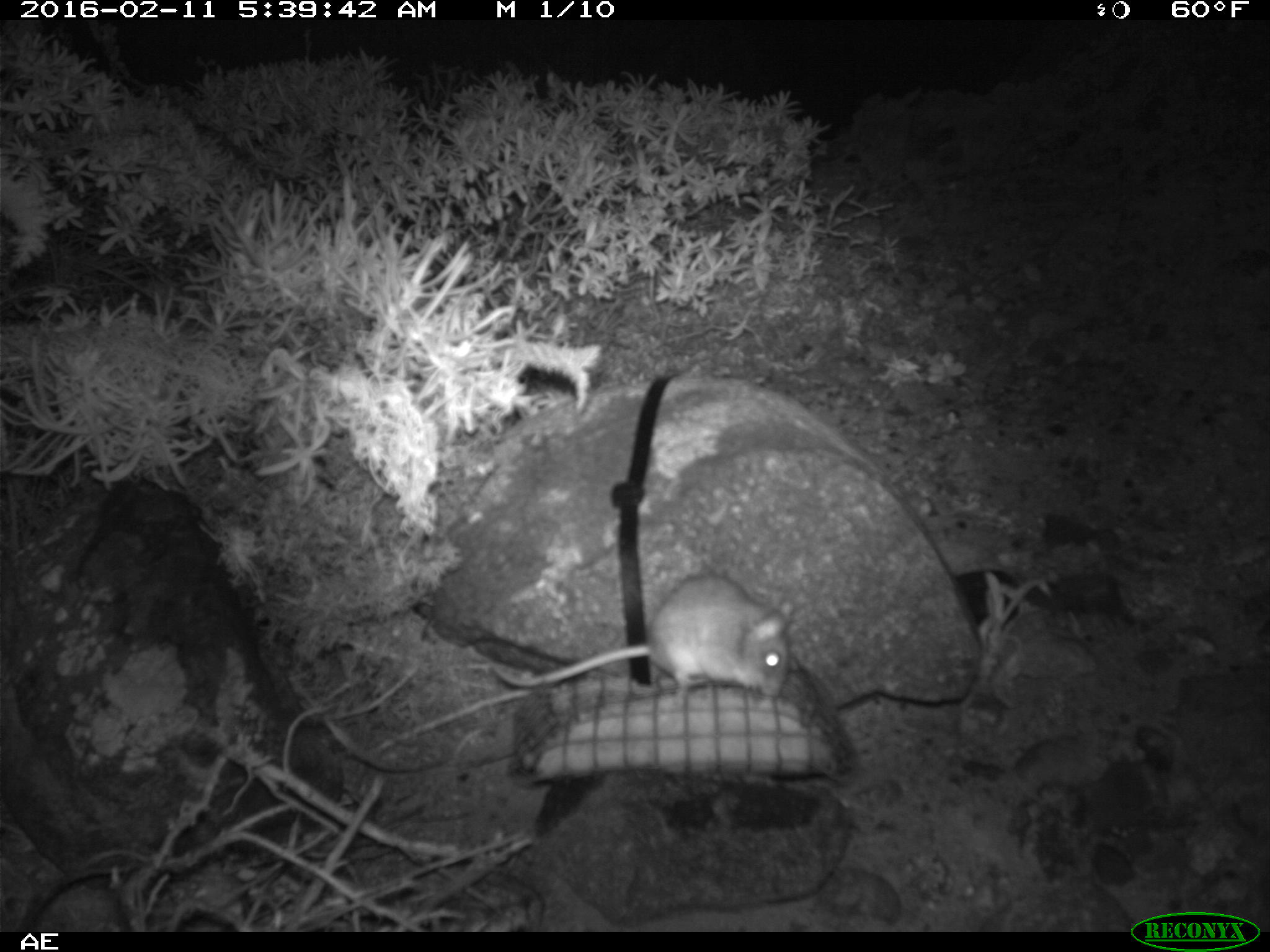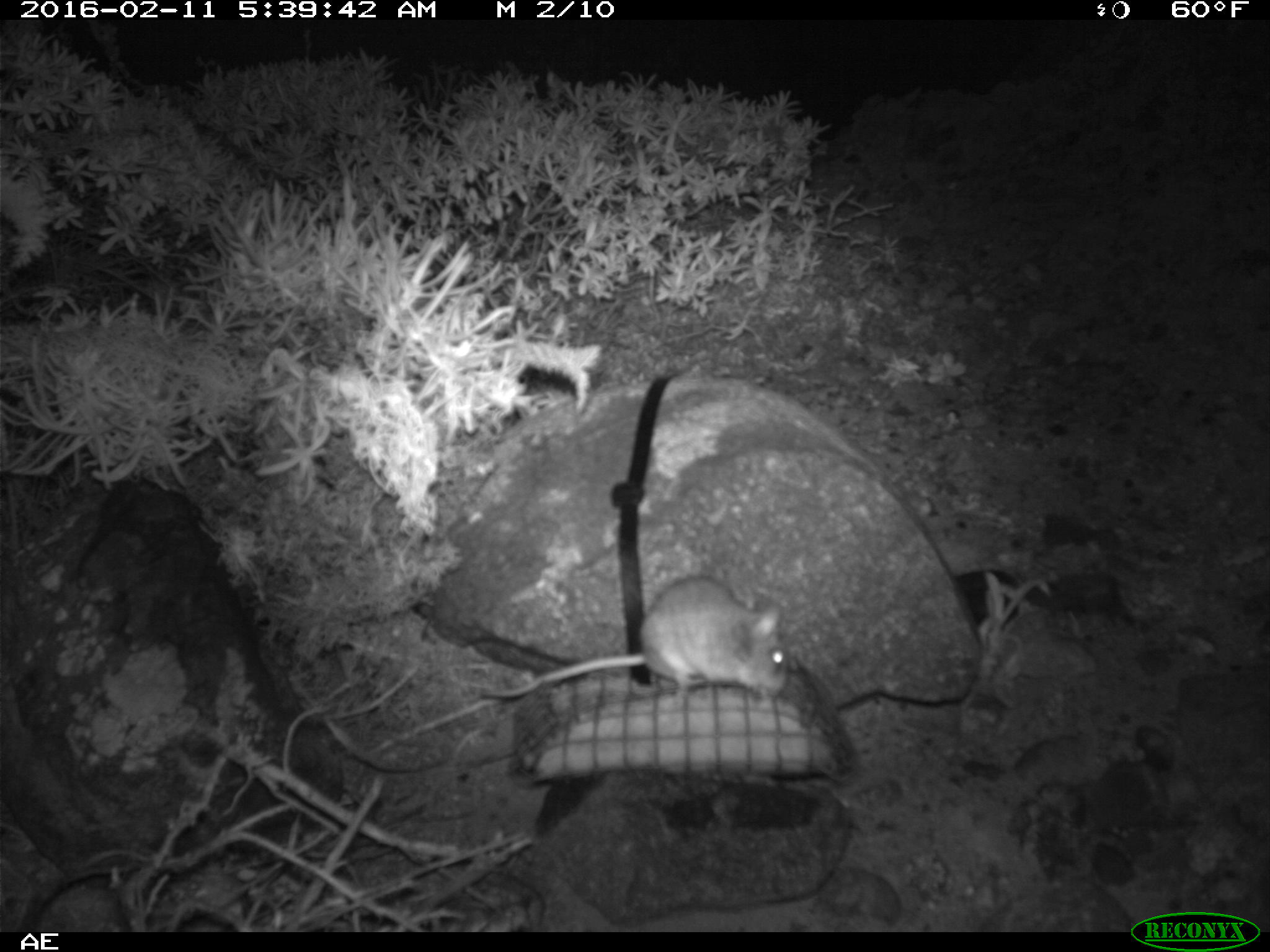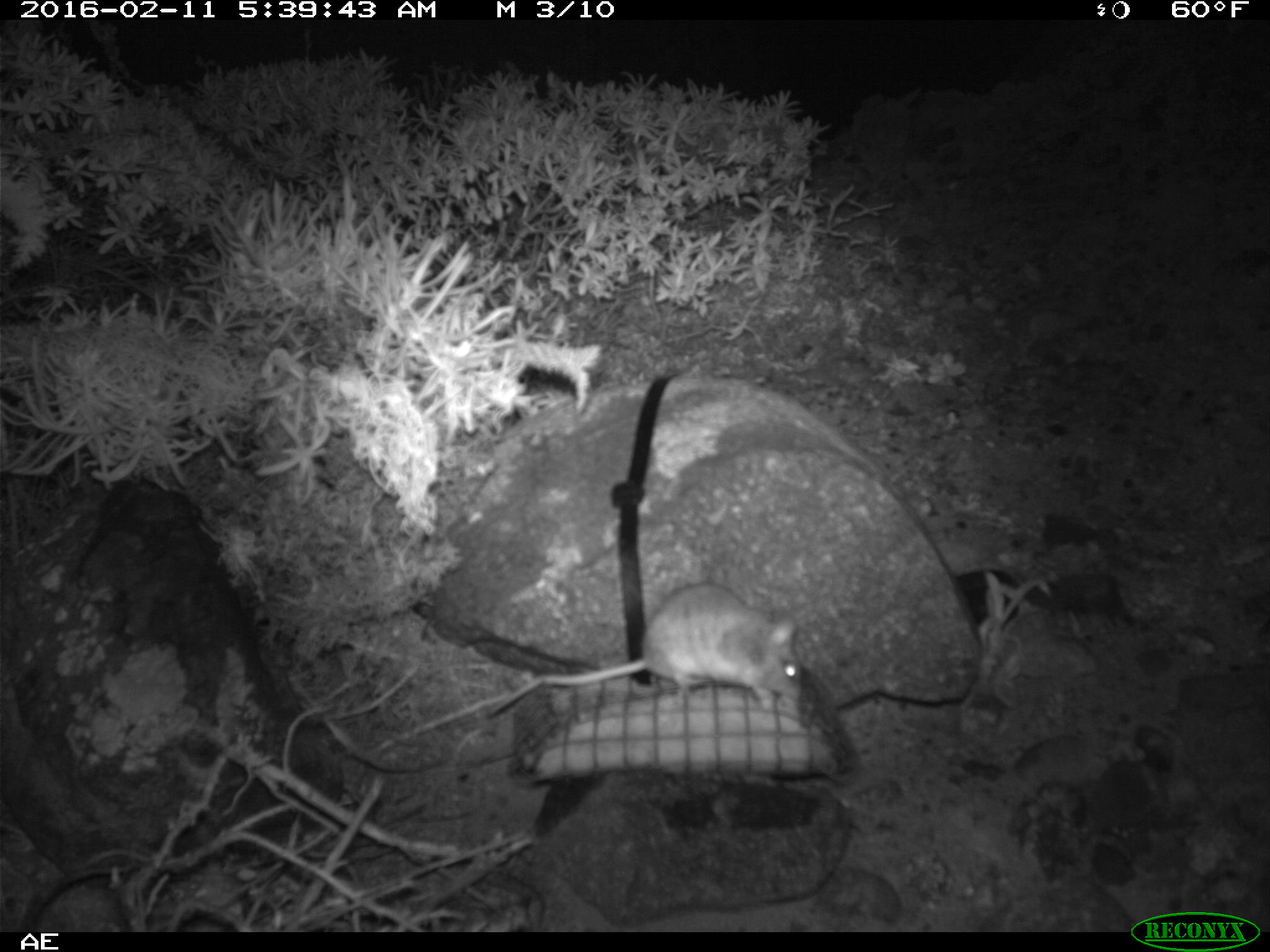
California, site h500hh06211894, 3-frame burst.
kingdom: Animalia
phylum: Chordata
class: Mammalia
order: Rodentia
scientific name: Rodentia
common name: rodent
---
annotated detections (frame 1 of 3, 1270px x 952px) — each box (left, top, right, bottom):
rodent: (491, 573, 792, 696)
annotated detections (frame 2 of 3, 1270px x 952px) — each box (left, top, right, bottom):
rodent: (476, 575, 789, 699)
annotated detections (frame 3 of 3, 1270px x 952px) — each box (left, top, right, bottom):
rodent: (486, 581, 802, 720)